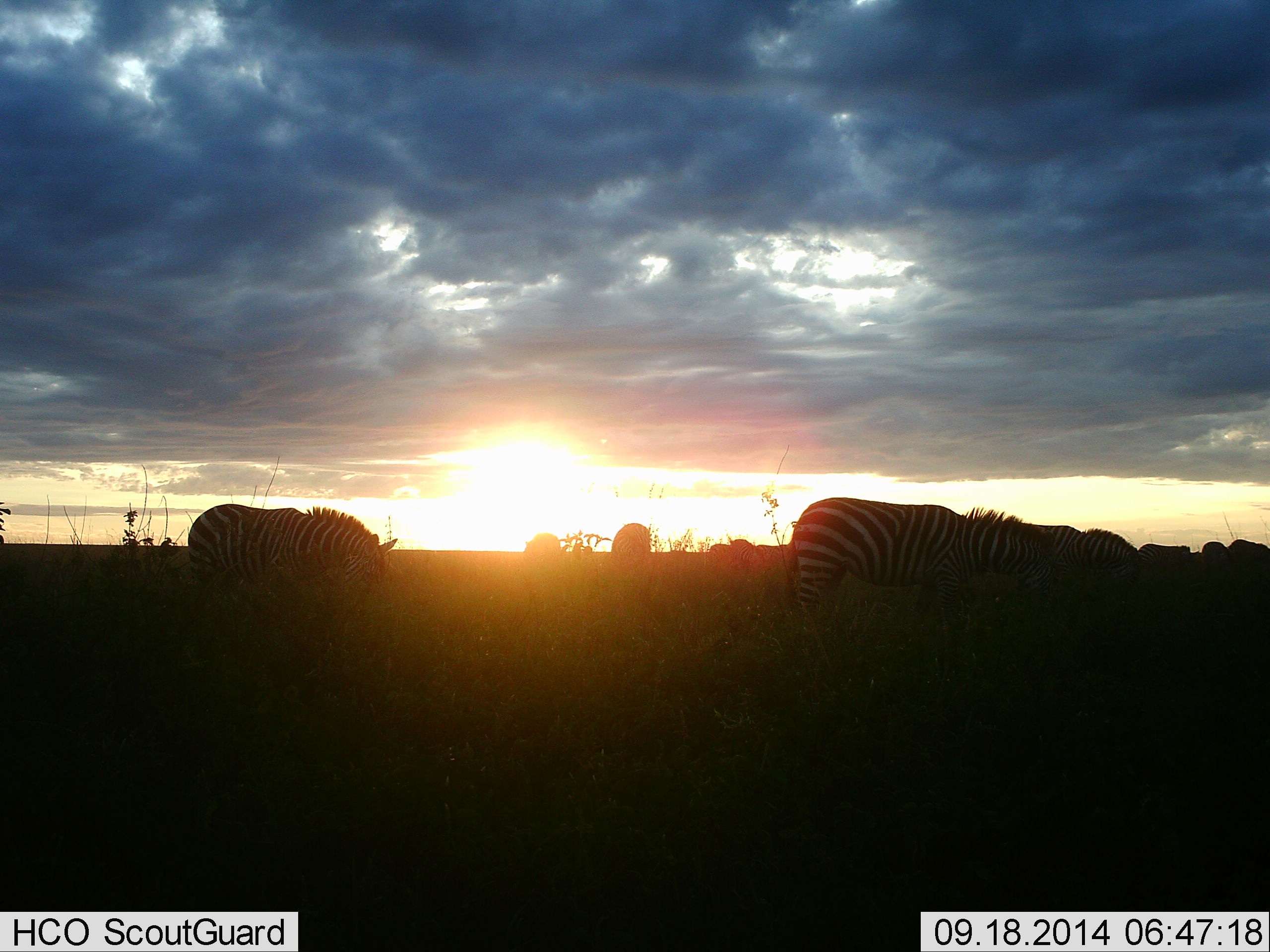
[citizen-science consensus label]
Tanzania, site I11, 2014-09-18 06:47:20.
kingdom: Animalia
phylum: Chordata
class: Mammalia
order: Perissodactyla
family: Equidae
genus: Equus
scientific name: Equus quagga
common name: plains zebra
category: zebra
Zebra (plains zebra) (Equus quagga), count 10. Behavior (volunteer vote fractions): standing 50%, resting 0%, moving 10%, interacting 0%. Young present (vote fraction): 0%. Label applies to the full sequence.